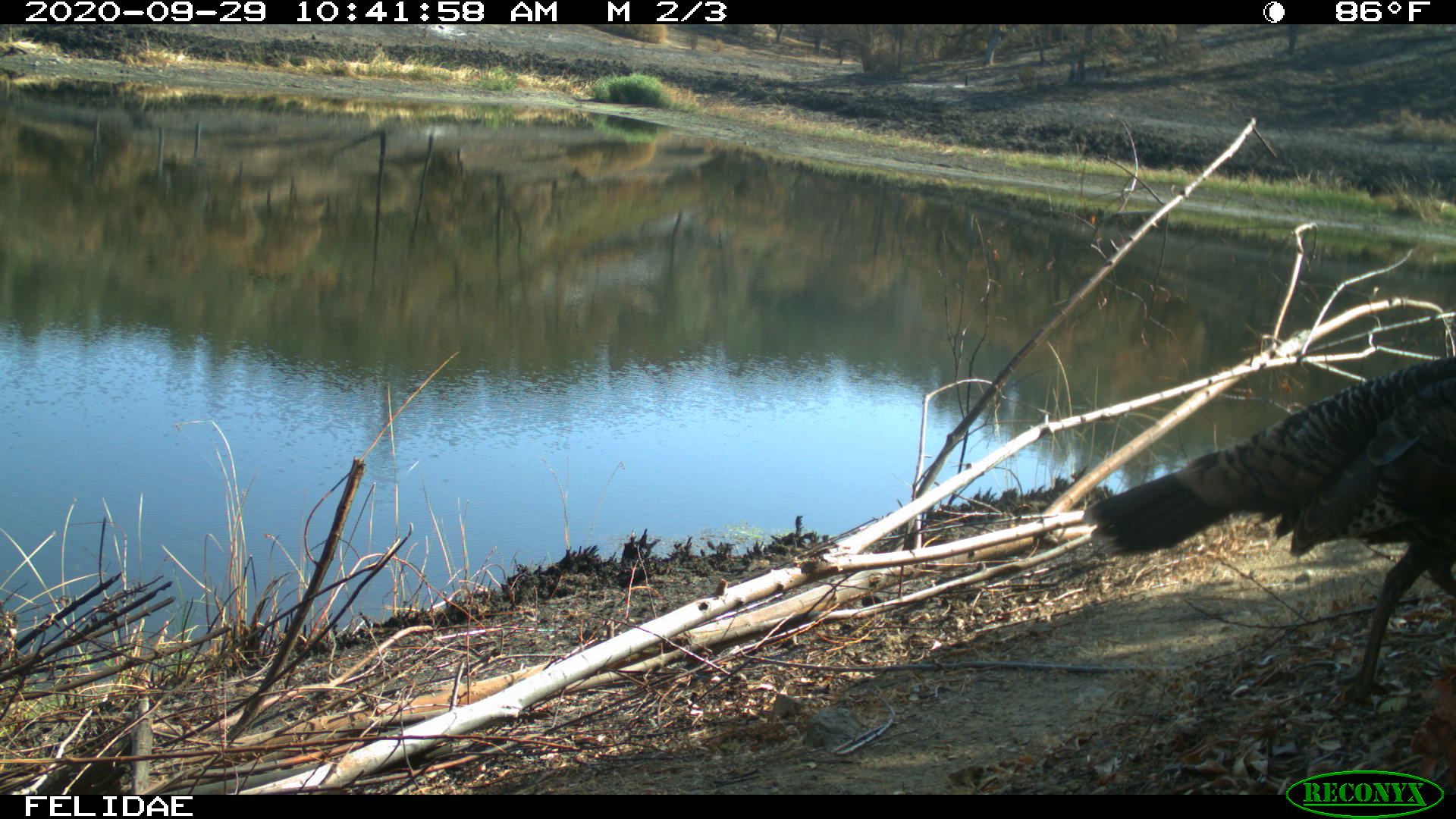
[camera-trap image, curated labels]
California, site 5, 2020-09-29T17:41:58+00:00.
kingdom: Animalia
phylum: Chordata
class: Aves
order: Galliformes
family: Phasianidae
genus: Meleagris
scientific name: Meleagris gallopavo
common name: turkey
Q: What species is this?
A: Turkey (Meleagris gallopavo).